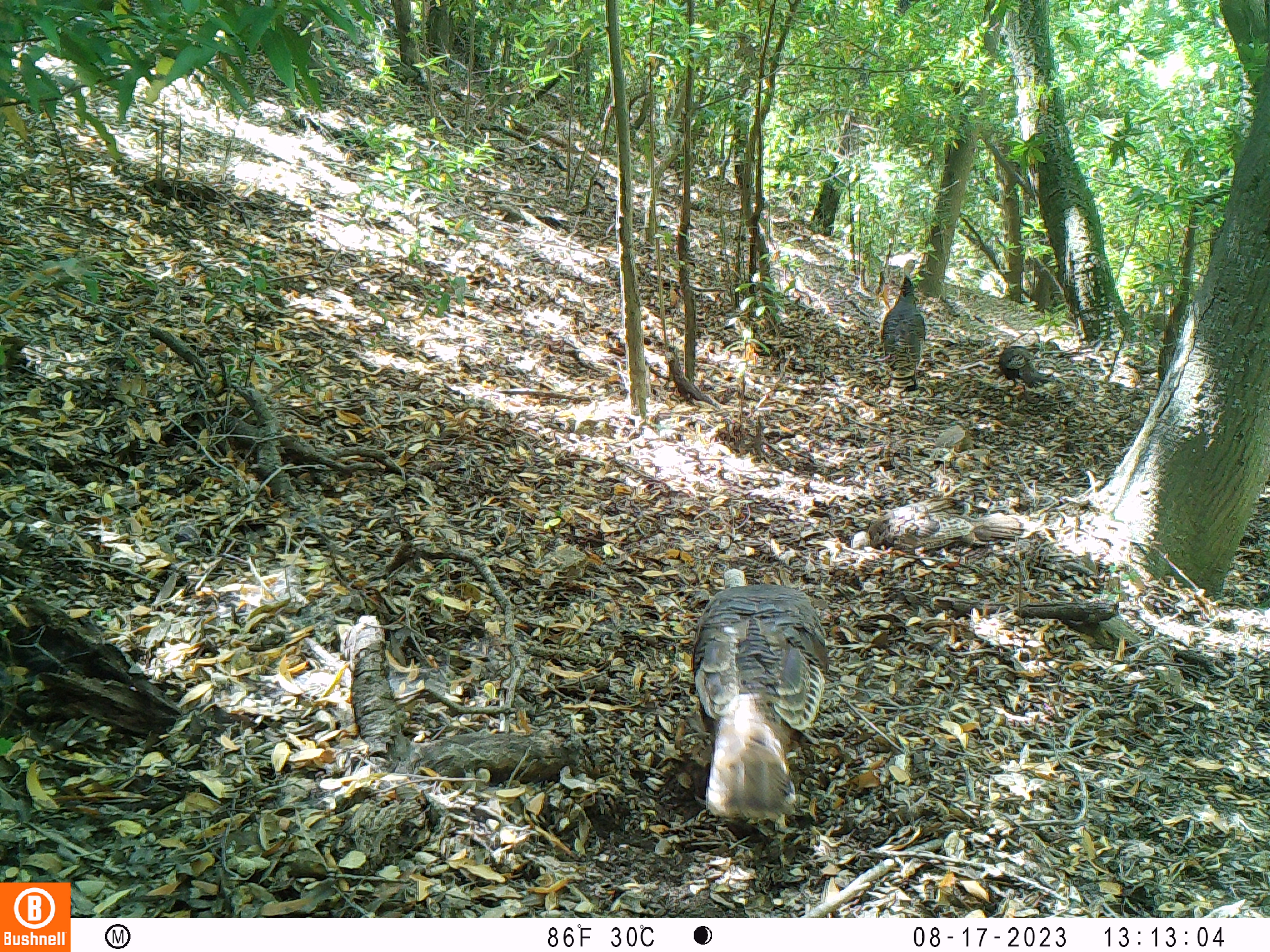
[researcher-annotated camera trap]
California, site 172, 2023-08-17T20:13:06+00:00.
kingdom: Animalia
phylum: Chordata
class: Aves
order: Galliformes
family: Phasianidae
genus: Meleagris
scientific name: Meleagris gallopavo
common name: turkey